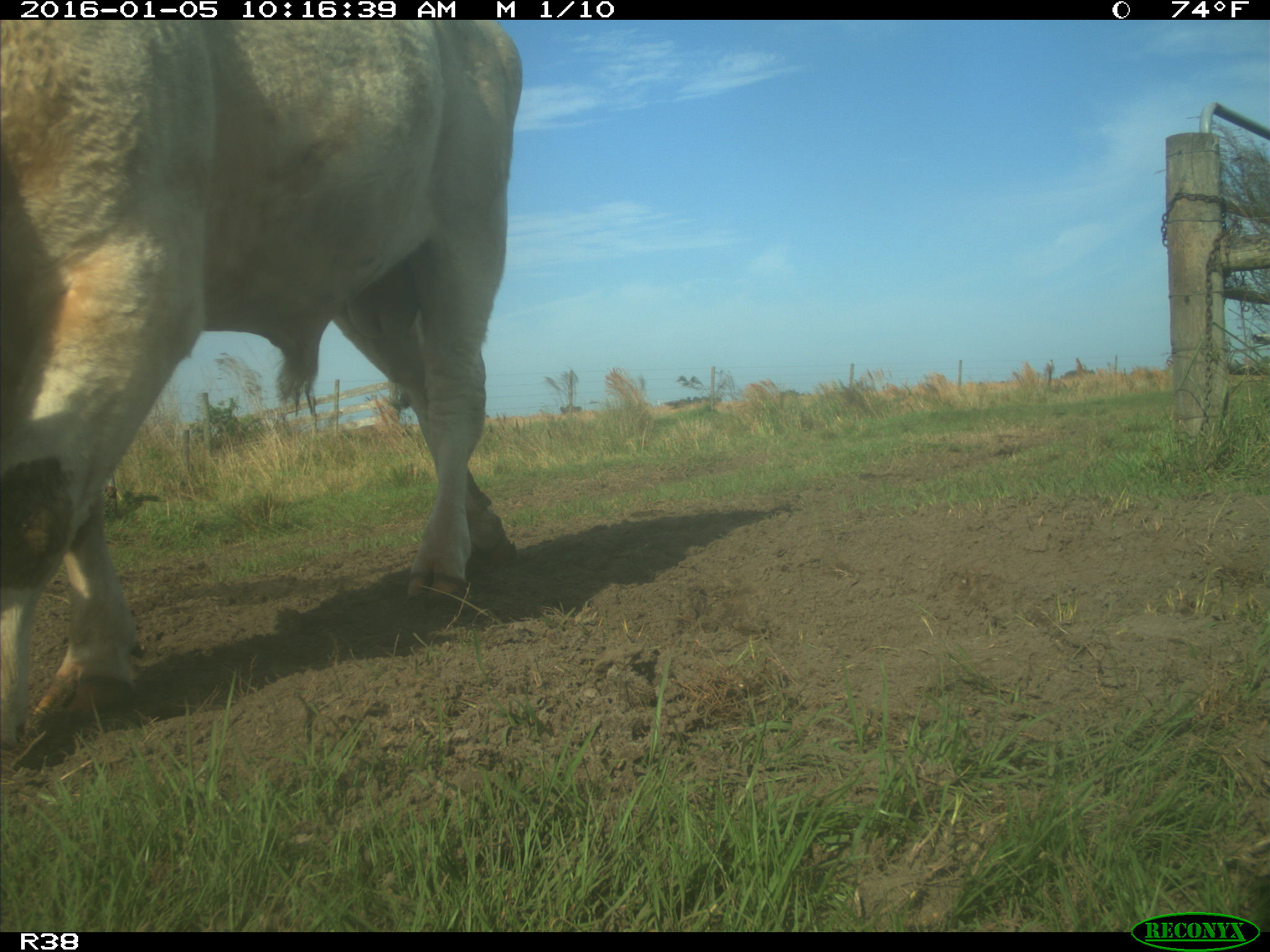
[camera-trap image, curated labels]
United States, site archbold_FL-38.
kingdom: Animalia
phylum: Chordata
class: Mammalia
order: Artiodactyla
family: Bovidae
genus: Bos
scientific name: Bos taurus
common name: domestic cow